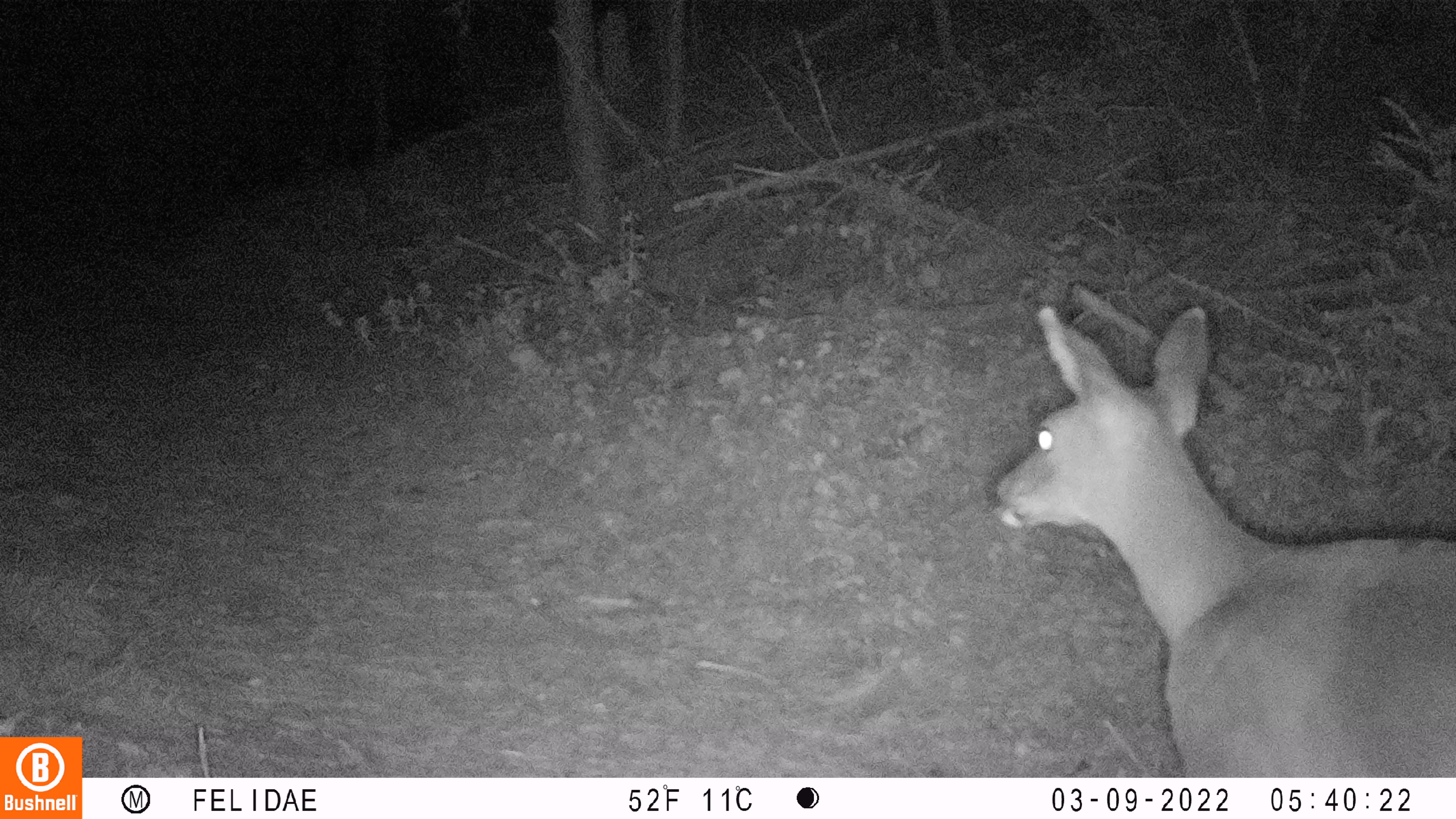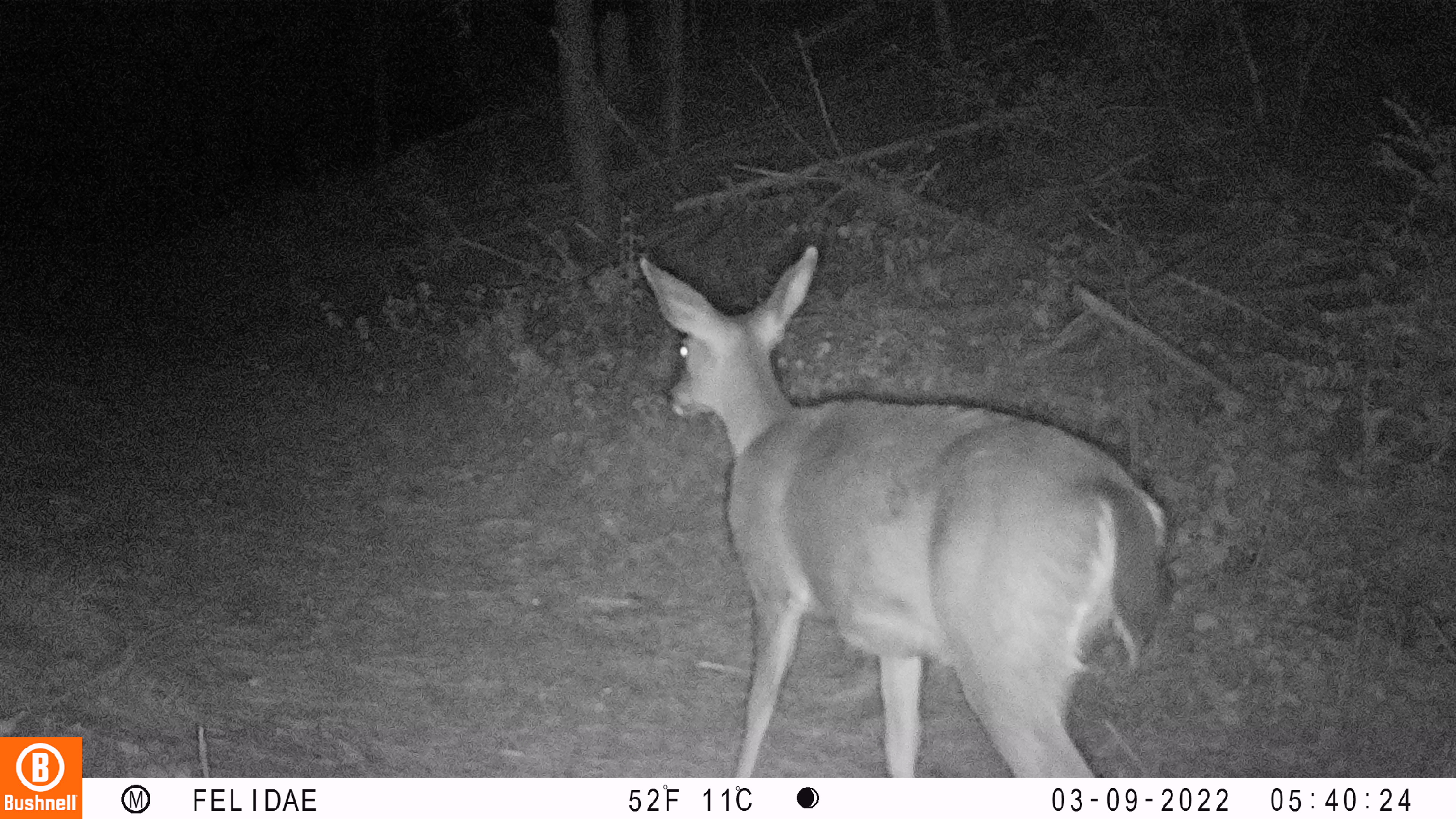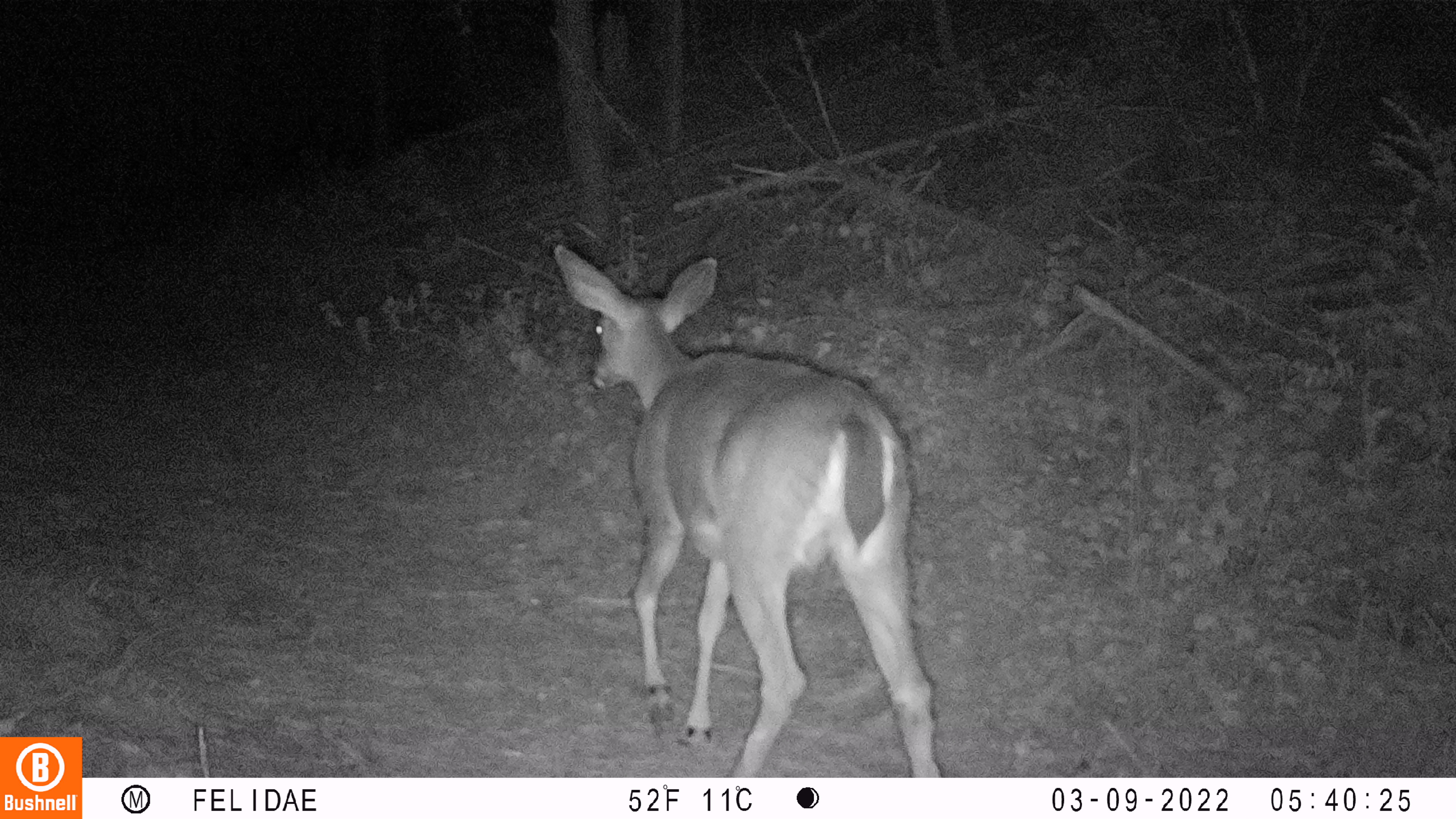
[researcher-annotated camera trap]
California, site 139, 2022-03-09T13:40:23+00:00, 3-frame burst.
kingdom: Animalia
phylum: Chordata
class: Mammalia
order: Artiodactyla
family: Cervidae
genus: Odocoileus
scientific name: Odocoileus hemionus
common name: mule deer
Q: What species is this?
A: Mule deer (Odocoileus hemionus).